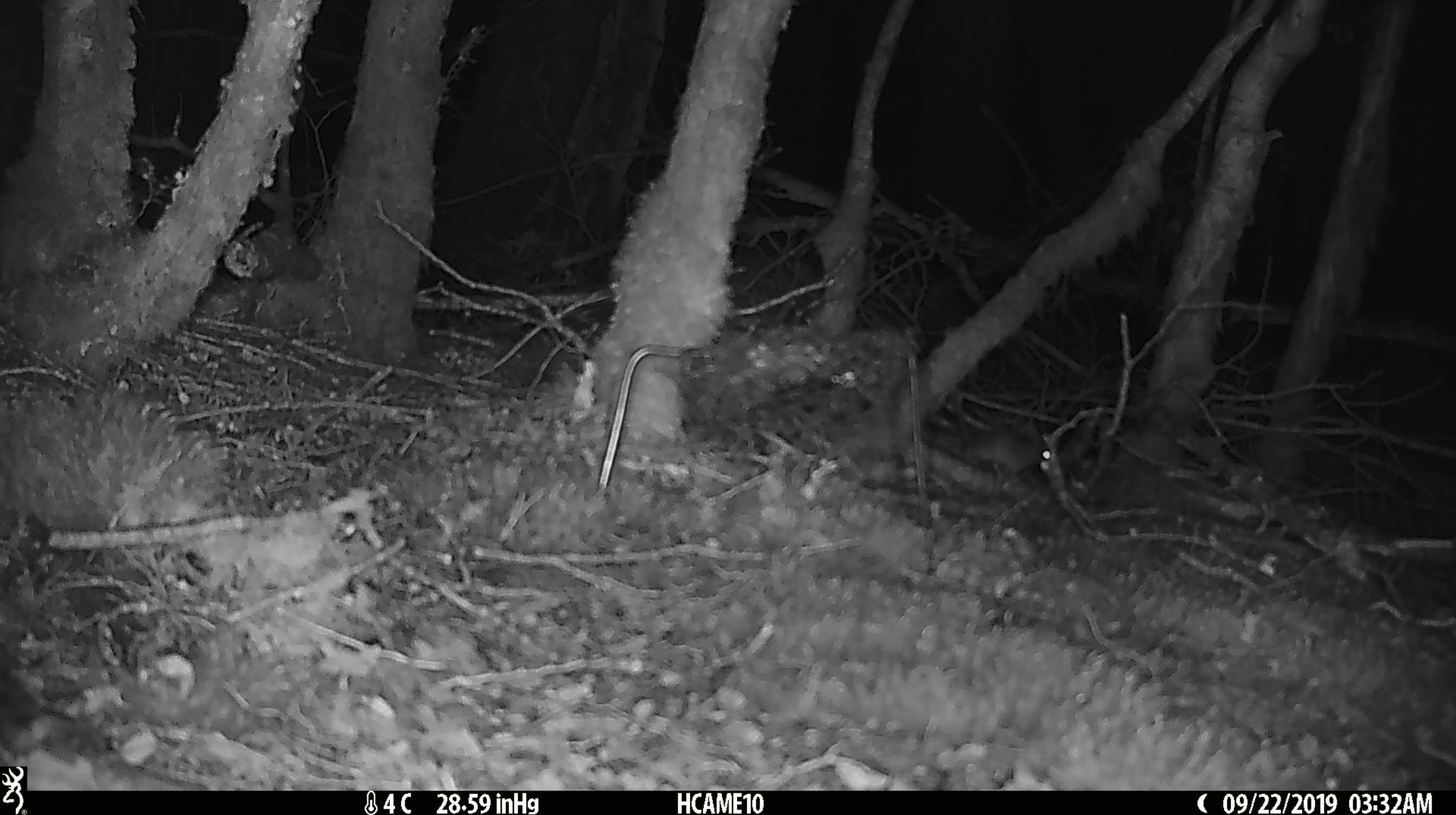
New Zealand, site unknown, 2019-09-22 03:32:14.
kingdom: Animalia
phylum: Chordata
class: Mammalia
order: Rodentia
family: Muridae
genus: Mus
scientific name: Mus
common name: mouse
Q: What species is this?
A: Mouse (Mus).